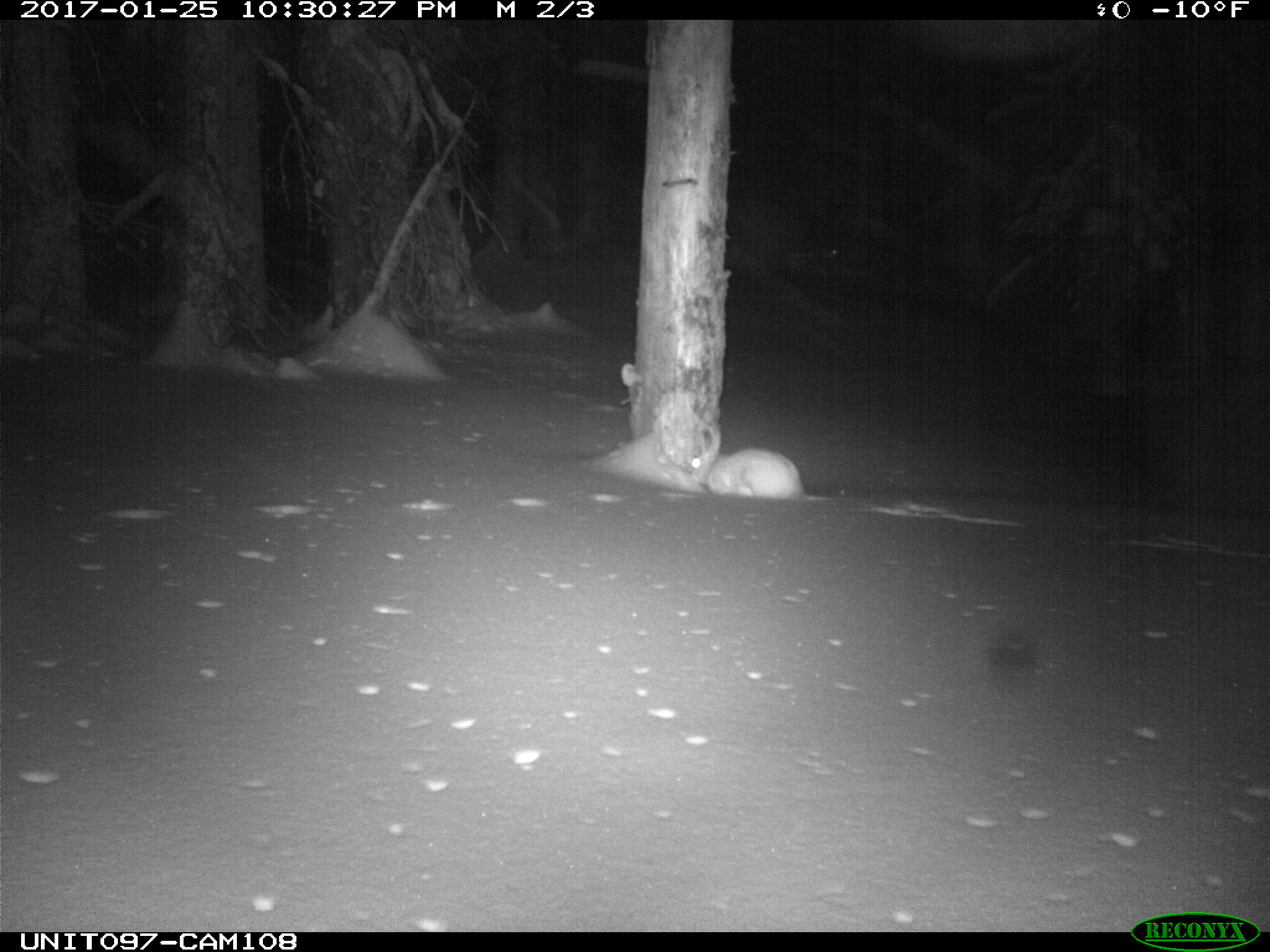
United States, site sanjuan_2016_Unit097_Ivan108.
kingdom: Animalia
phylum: Chordata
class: Mammalia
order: Lagomorpha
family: Leporidae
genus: Lepus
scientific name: Lepus americanus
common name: snowshoe hare